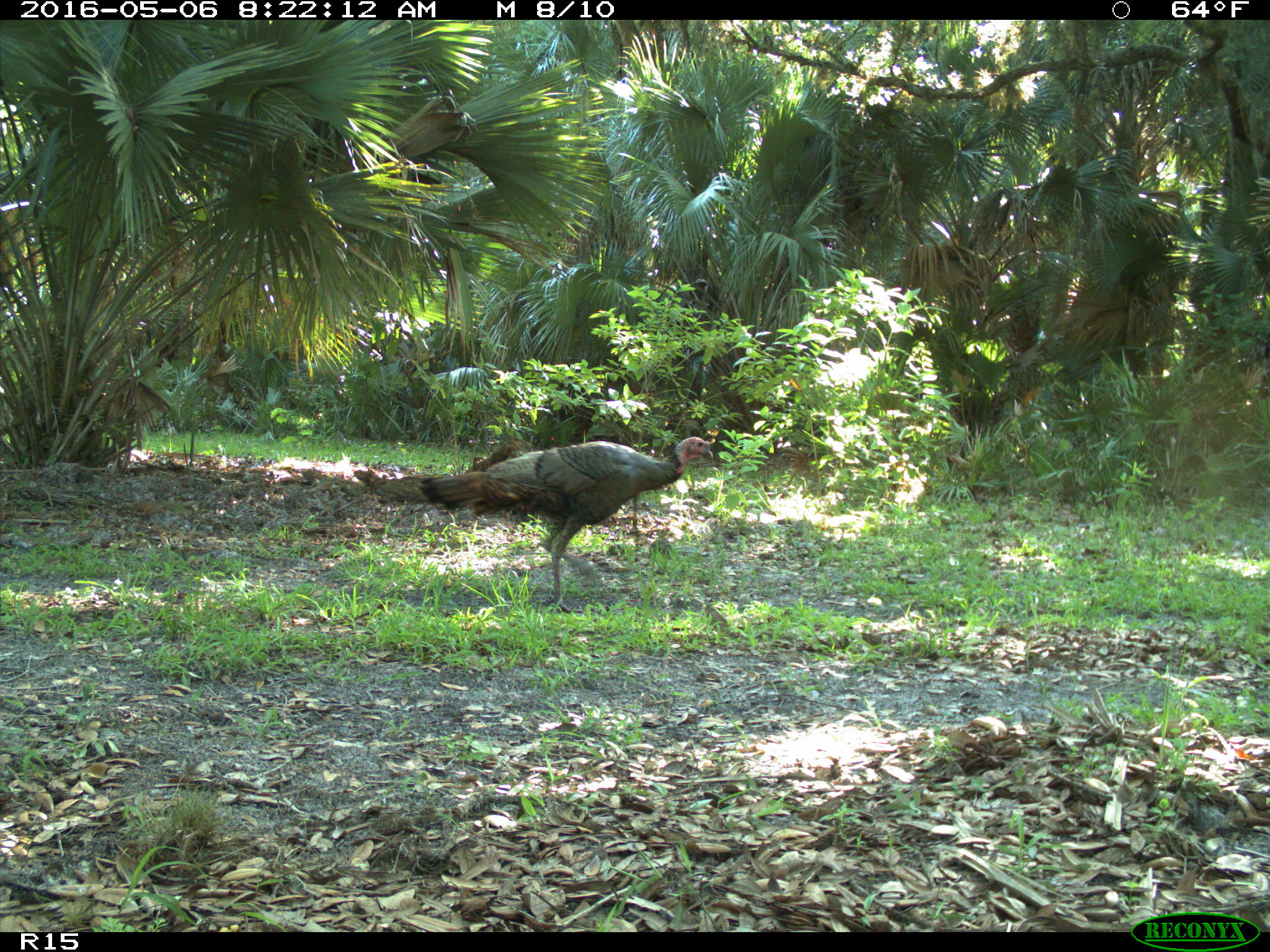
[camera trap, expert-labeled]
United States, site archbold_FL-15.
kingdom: Animalia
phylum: Chordata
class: Aves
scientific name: Aves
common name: birds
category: unidentified bird